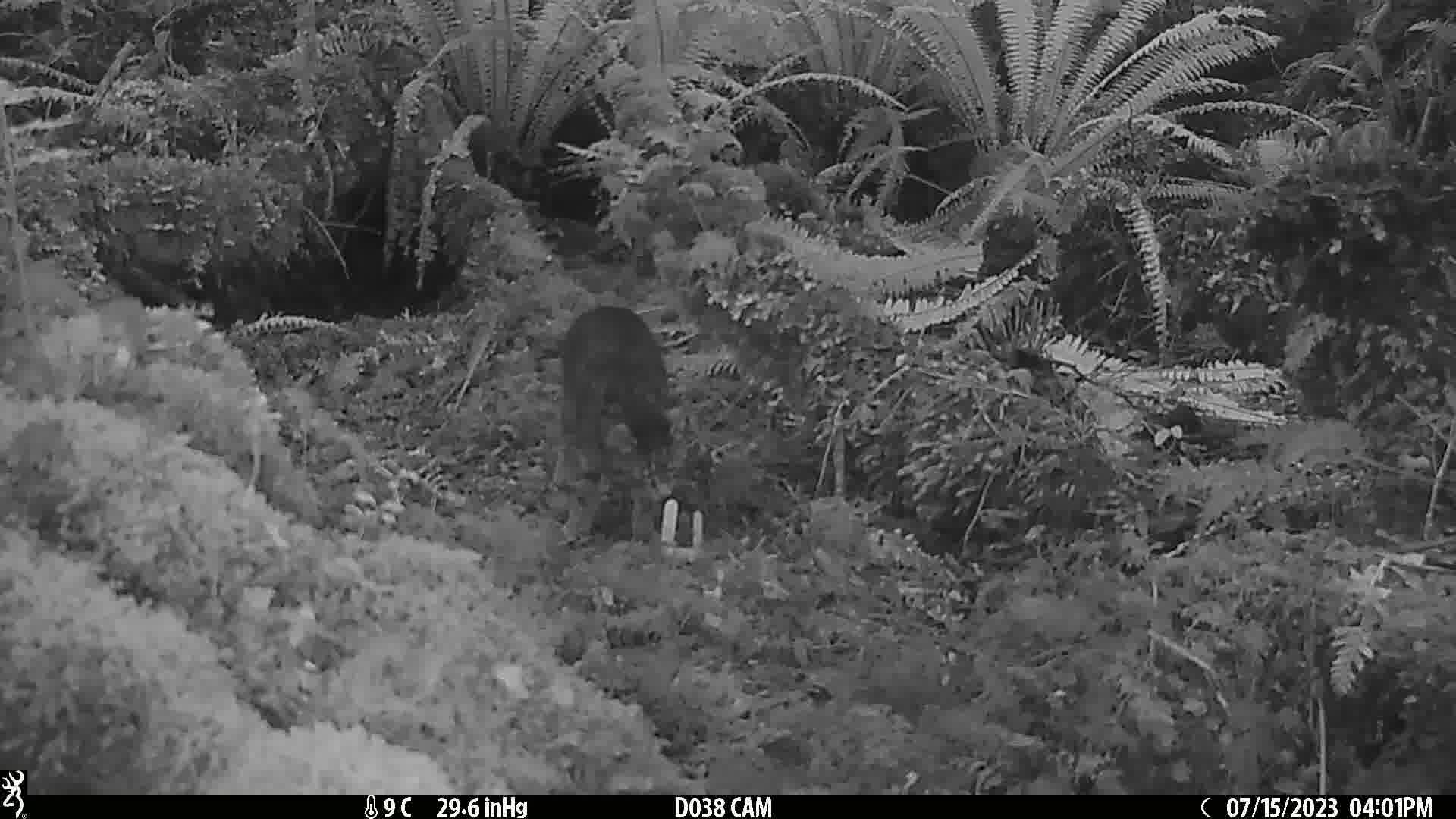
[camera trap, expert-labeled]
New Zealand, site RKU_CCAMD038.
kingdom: Animalia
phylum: Chordata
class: Mammalia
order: Carnivora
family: Felidae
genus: Felis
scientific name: Felis catus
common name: domestic cat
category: cat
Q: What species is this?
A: Cat (domestic cat) (Felis catus).